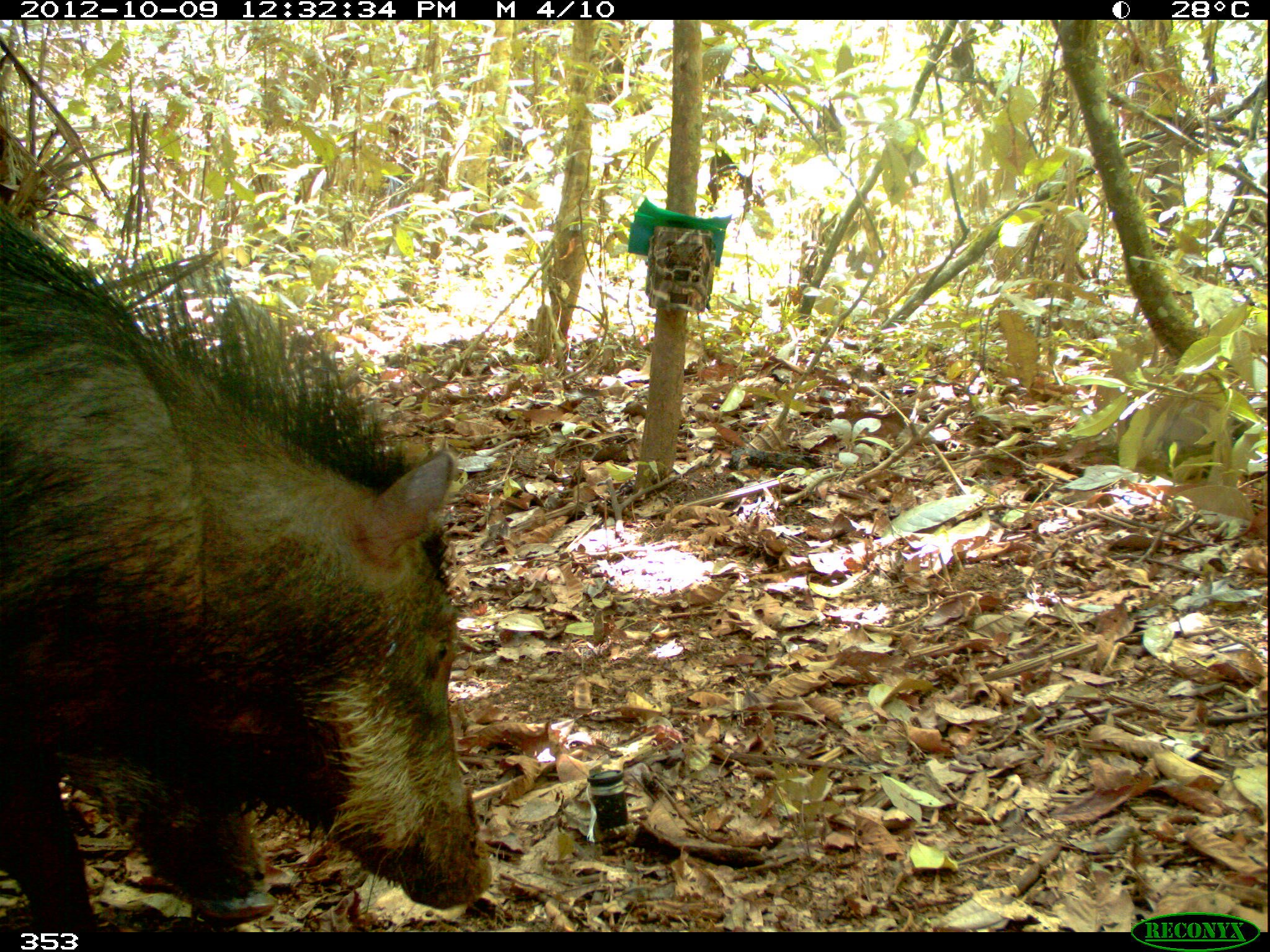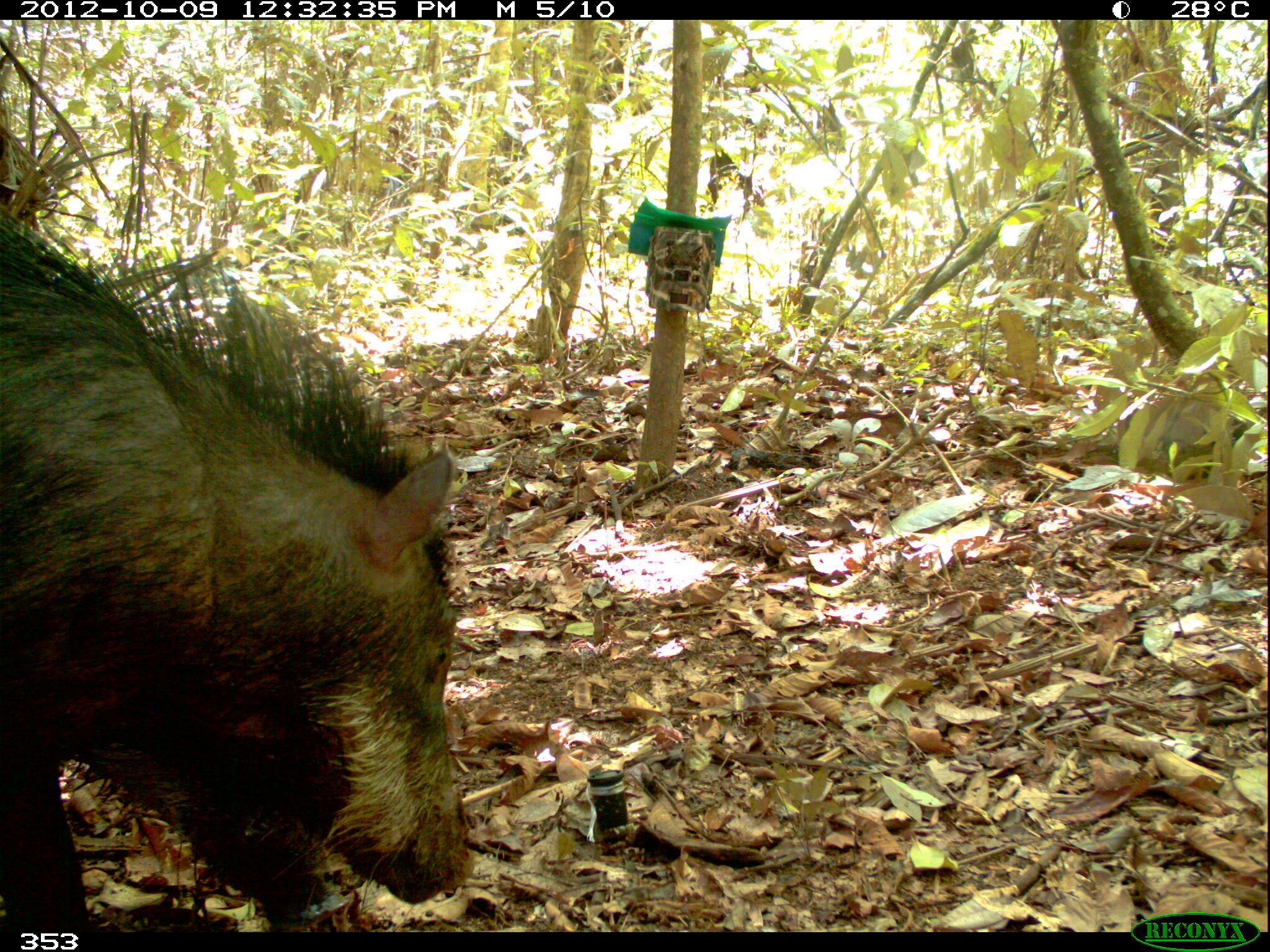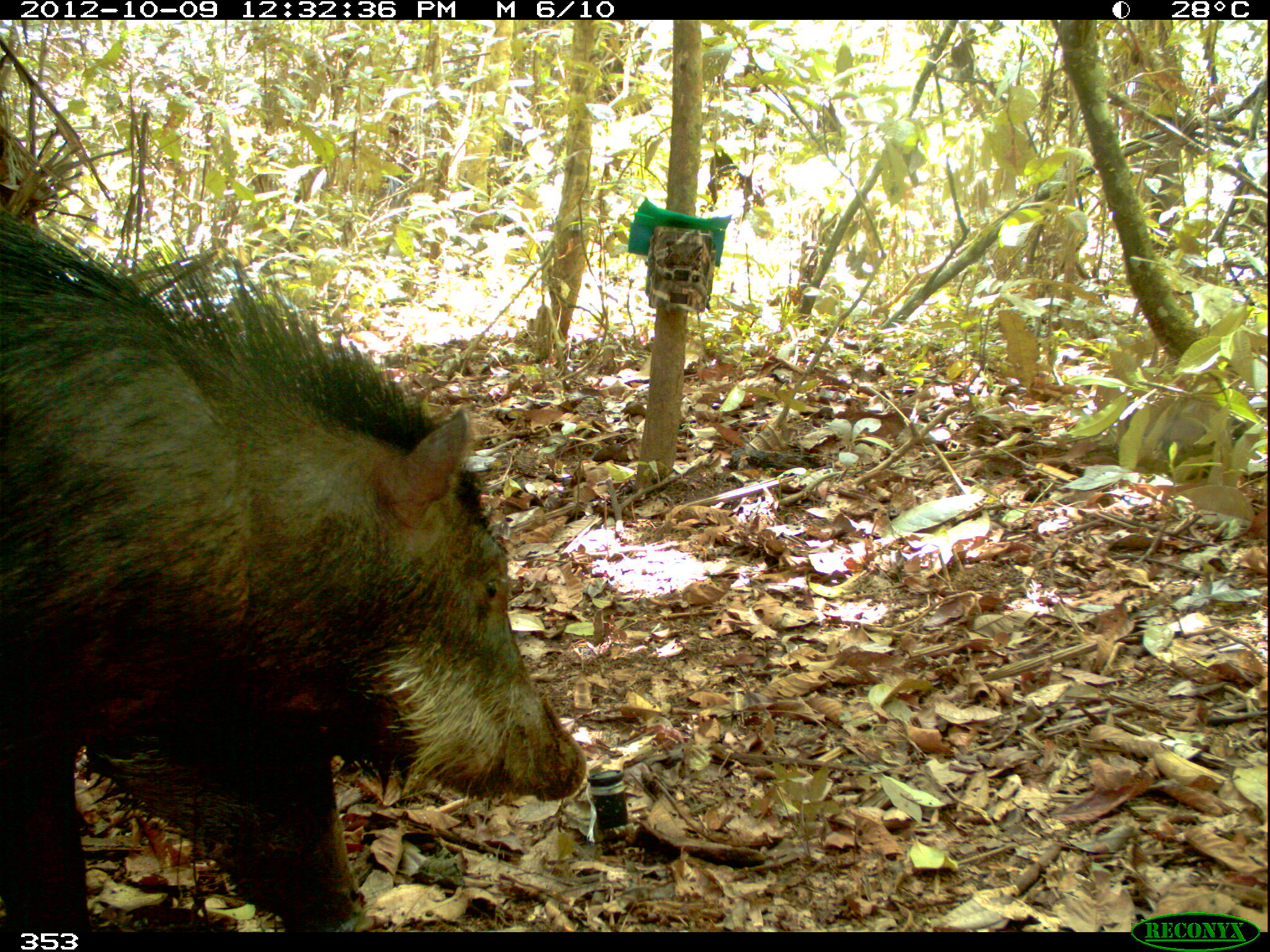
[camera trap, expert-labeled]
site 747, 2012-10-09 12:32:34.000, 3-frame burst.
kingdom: Animalia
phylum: Chordata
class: Mammalia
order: Artiodactyla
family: Tayassuidae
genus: Tayassu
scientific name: Tayassu pecari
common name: white-lipped peccary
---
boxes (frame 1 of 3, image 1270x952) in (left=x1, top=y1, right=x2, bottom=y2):
tayassu pecari: (left=2, top=196, right=489, bottom=931); (left=55, top=745, right=275, bottom=921)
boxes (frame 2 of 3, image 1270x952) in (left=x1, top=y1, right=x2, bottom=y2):
tayassu pecari: (left=0, top=204, right=480, bottom=931); (left=81, top=746, right=356, bottom=930)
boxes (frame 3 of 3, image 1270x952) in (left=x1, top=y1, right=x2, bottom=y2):
tayassu pecari: (left=2, top=205, right=589, bottom=933); (left=84, top=727, right=364, bottom=935)